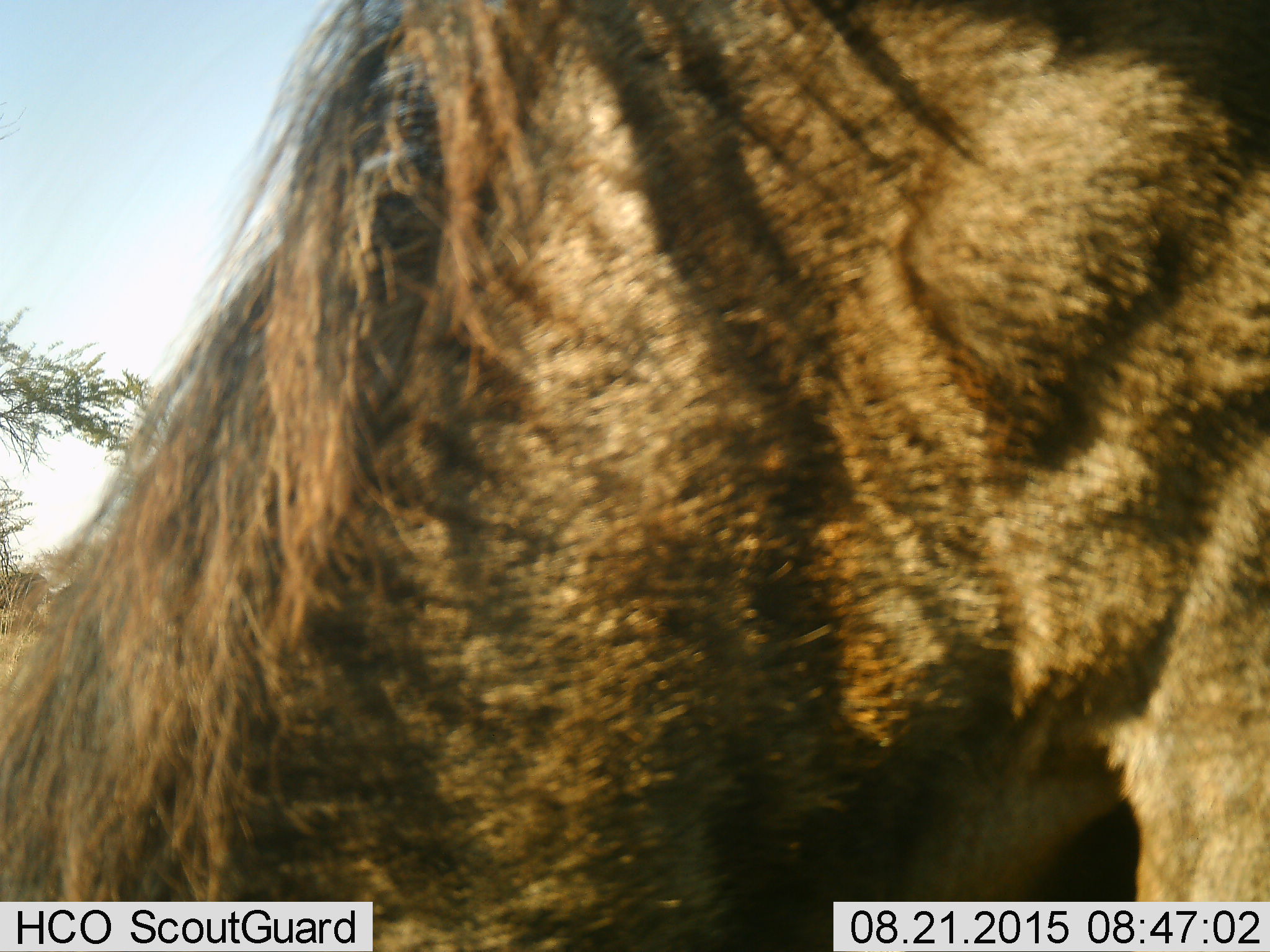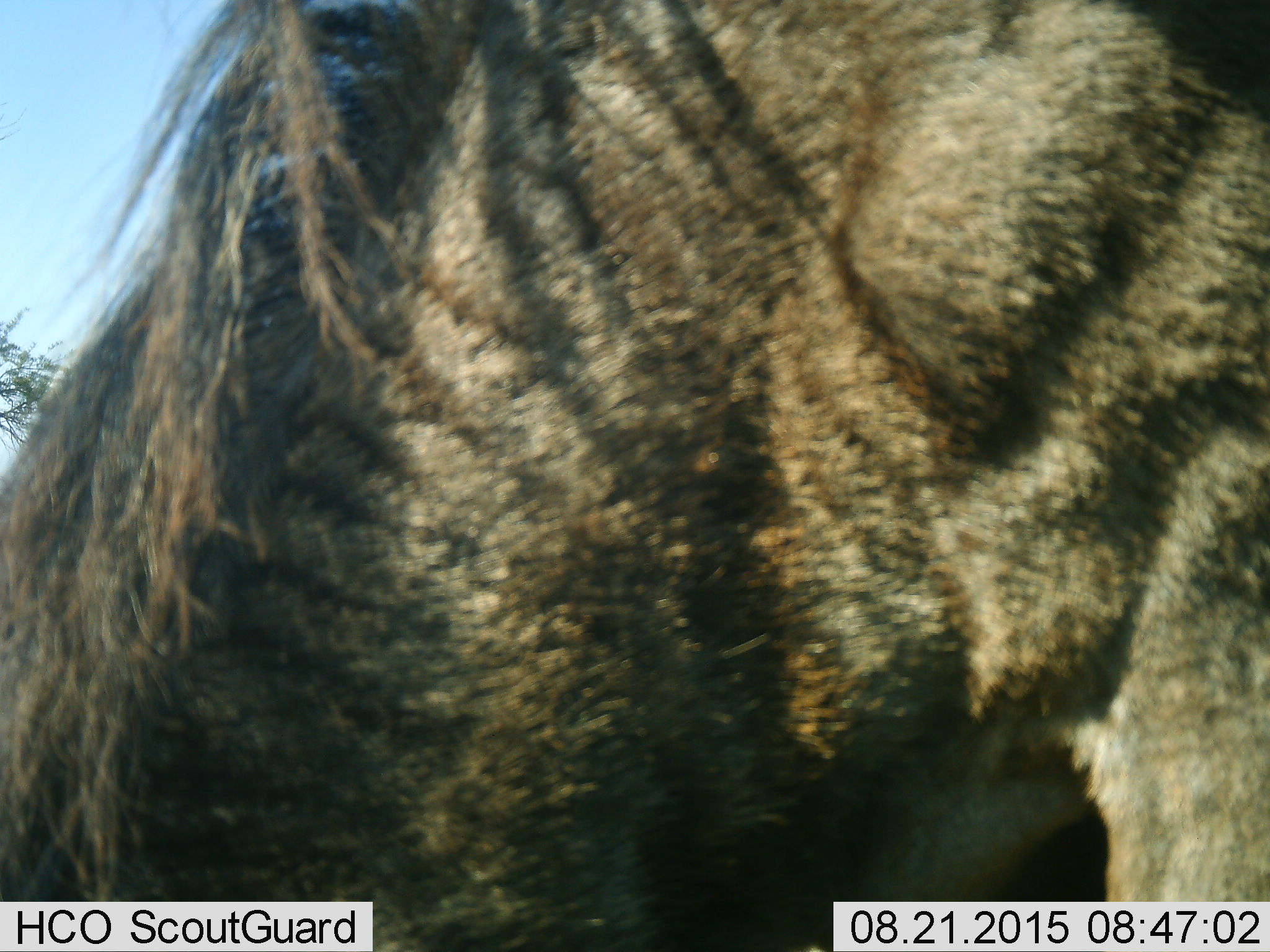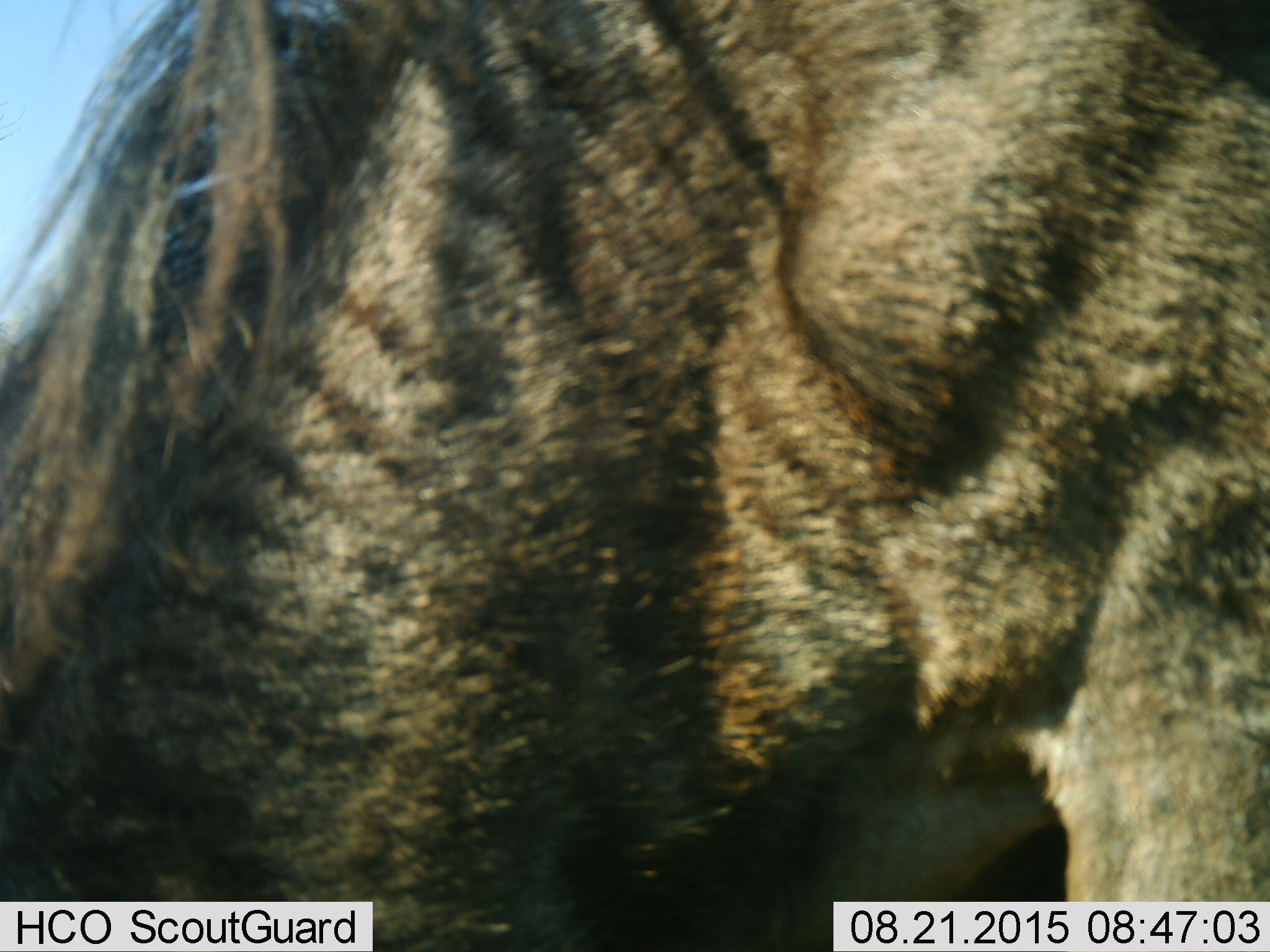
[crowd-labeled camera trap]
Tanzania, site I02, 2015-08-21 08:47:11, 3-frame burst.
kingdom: Animalia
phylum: Chordata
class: Mammalia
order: Artiodactyla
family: Bovidae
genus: Connochaetes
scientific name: Connochaetes taurinus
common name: blue wildebeest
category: wildebeest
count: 1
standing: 80%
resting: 0%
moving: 0%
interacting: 0%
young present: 0%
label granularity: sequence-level